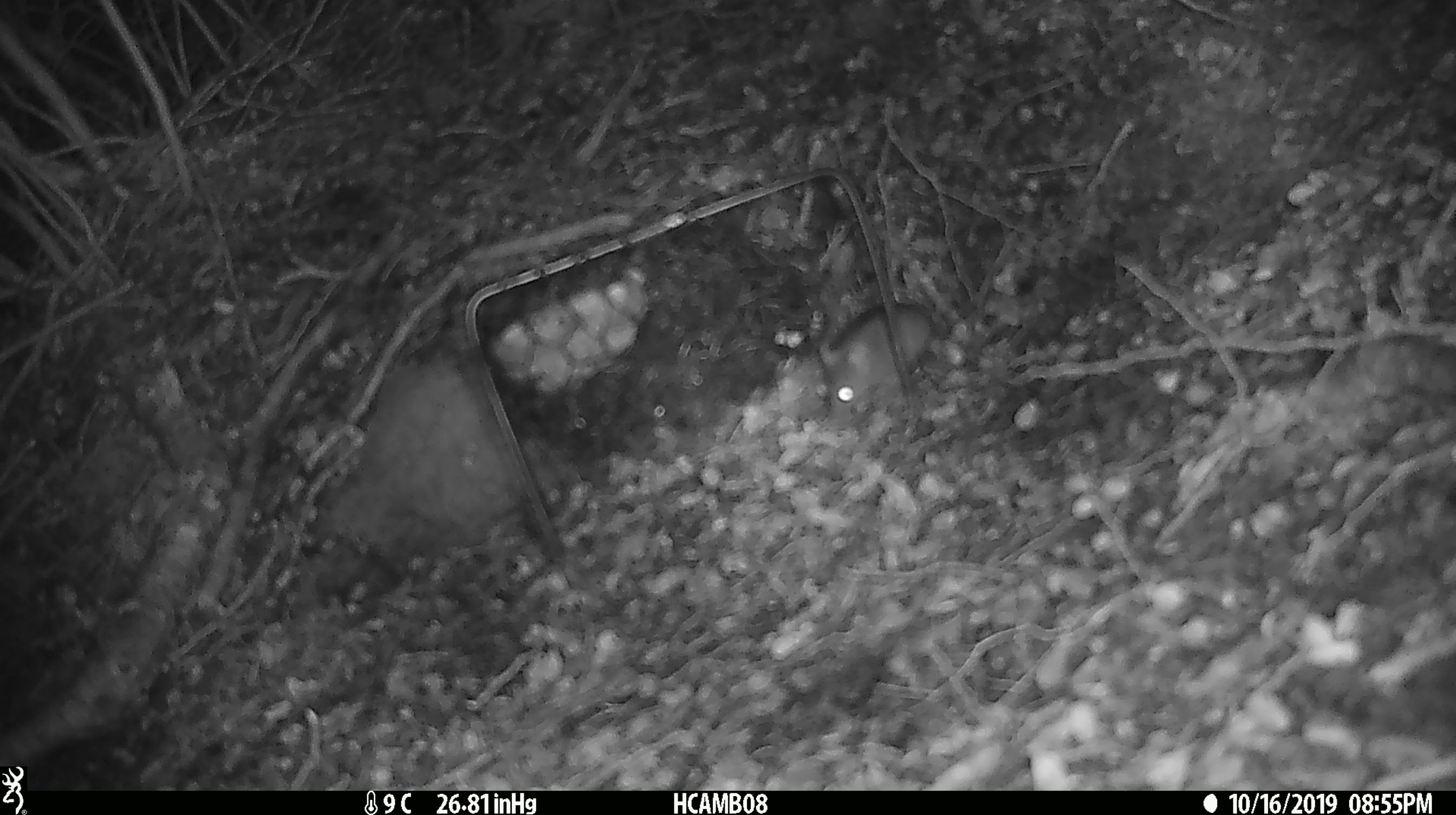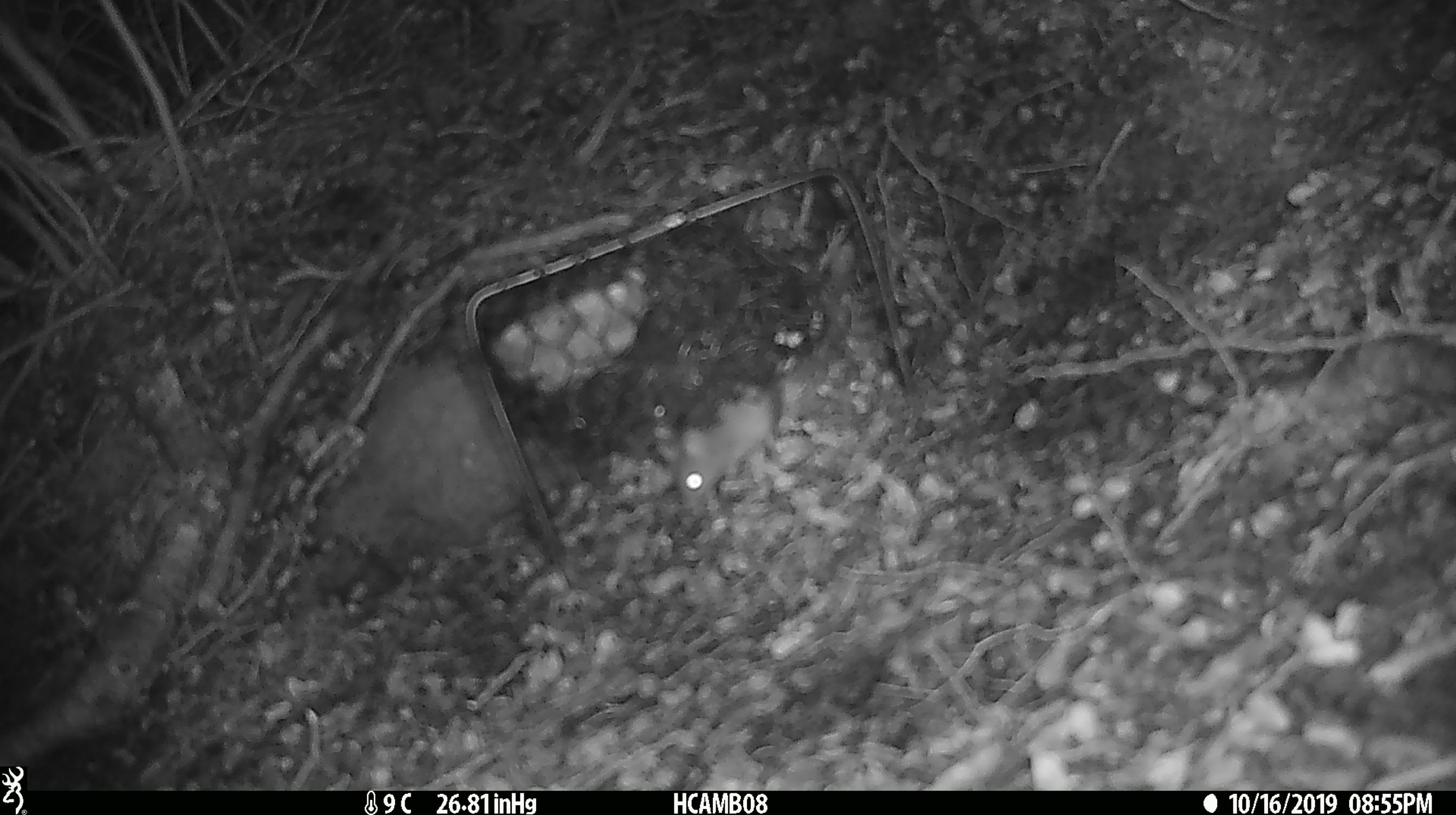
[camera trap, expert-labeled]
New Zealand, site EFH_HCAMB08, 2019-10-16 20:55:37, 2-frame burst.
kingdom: Animalia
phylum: Chordata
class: Mammalia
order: Rodentia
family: Muridae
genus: Mus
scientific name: Mus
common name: mouse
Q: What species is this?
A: Mouse (Mus).